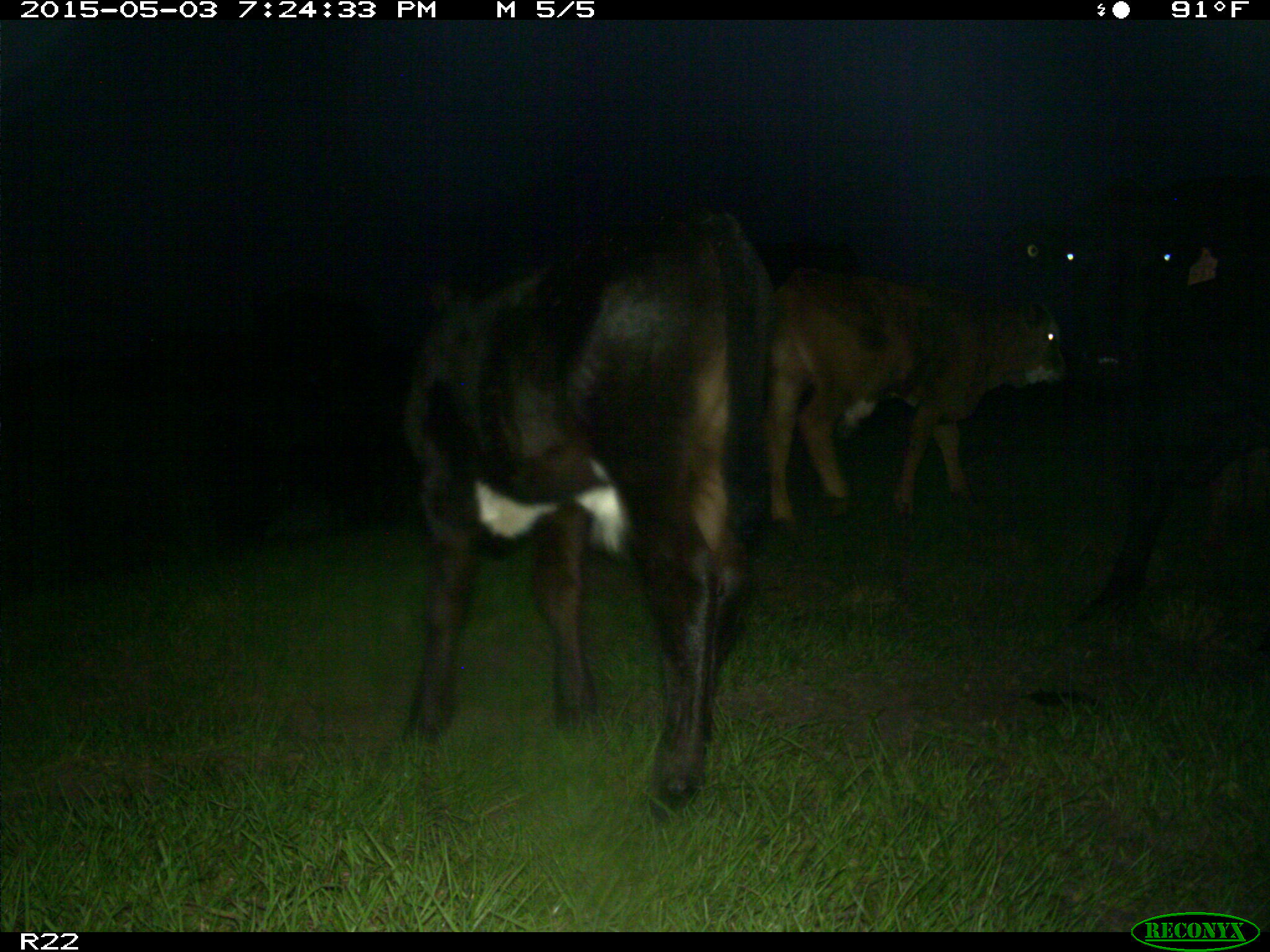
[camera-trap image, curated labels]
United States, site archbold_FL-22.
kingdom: Animalia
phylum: Chordata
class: Mammalia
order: Artiodactyla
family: Bovidae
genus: Bos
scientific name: Bos taurus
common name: domestic cow